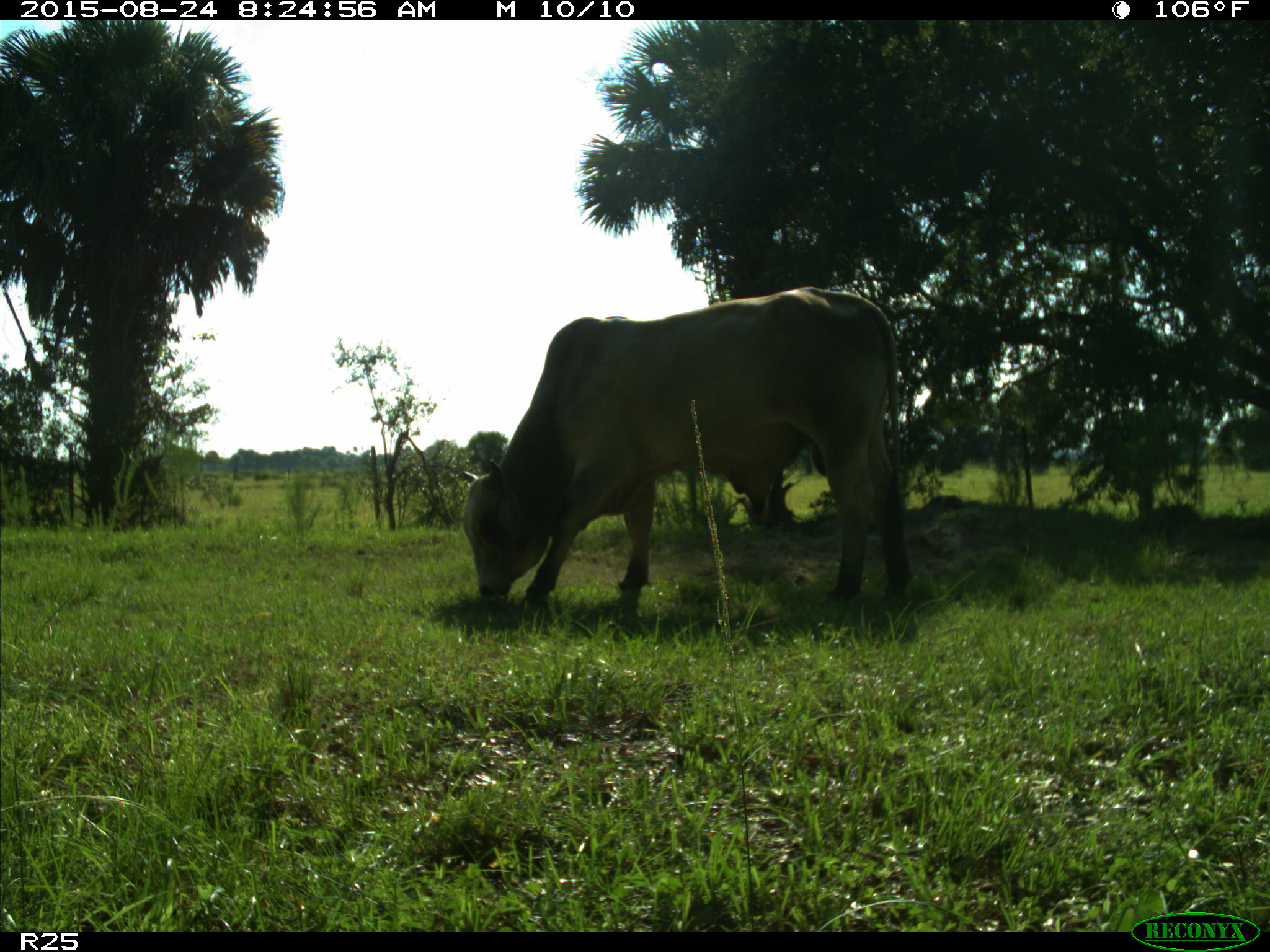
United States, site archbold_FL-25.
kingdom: Animalia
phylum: Chordata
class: Mammalia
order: Artiodactyla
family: Bovidae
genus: Bos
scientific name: Bos taurus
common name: domestic cow